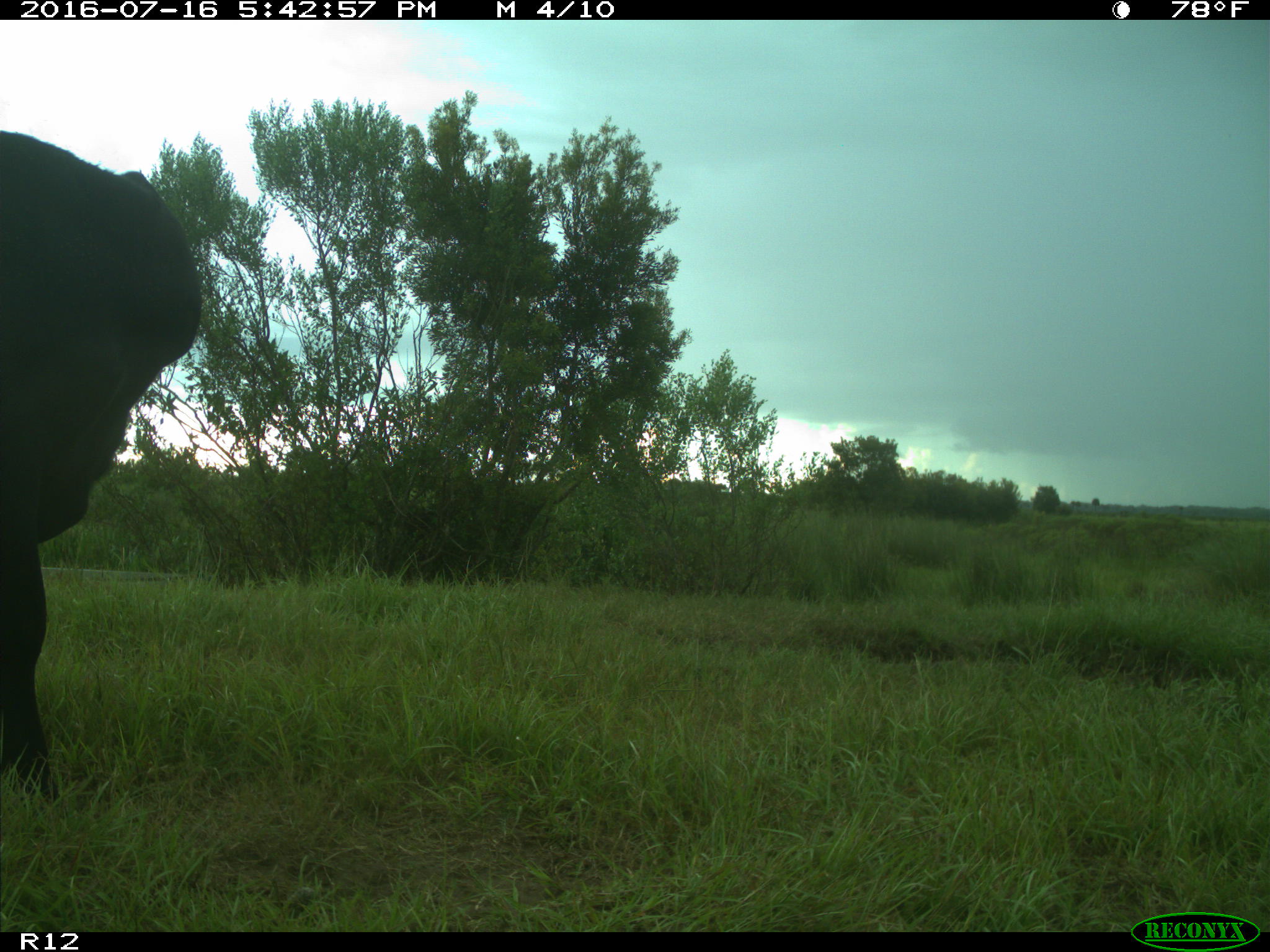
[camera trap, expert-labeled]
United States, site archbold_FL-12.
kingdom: Animalia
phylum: Chordata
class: Mammalia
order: Artiodactyla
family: Bovidae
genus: Bos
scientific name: Bos taurus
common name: domestic cow